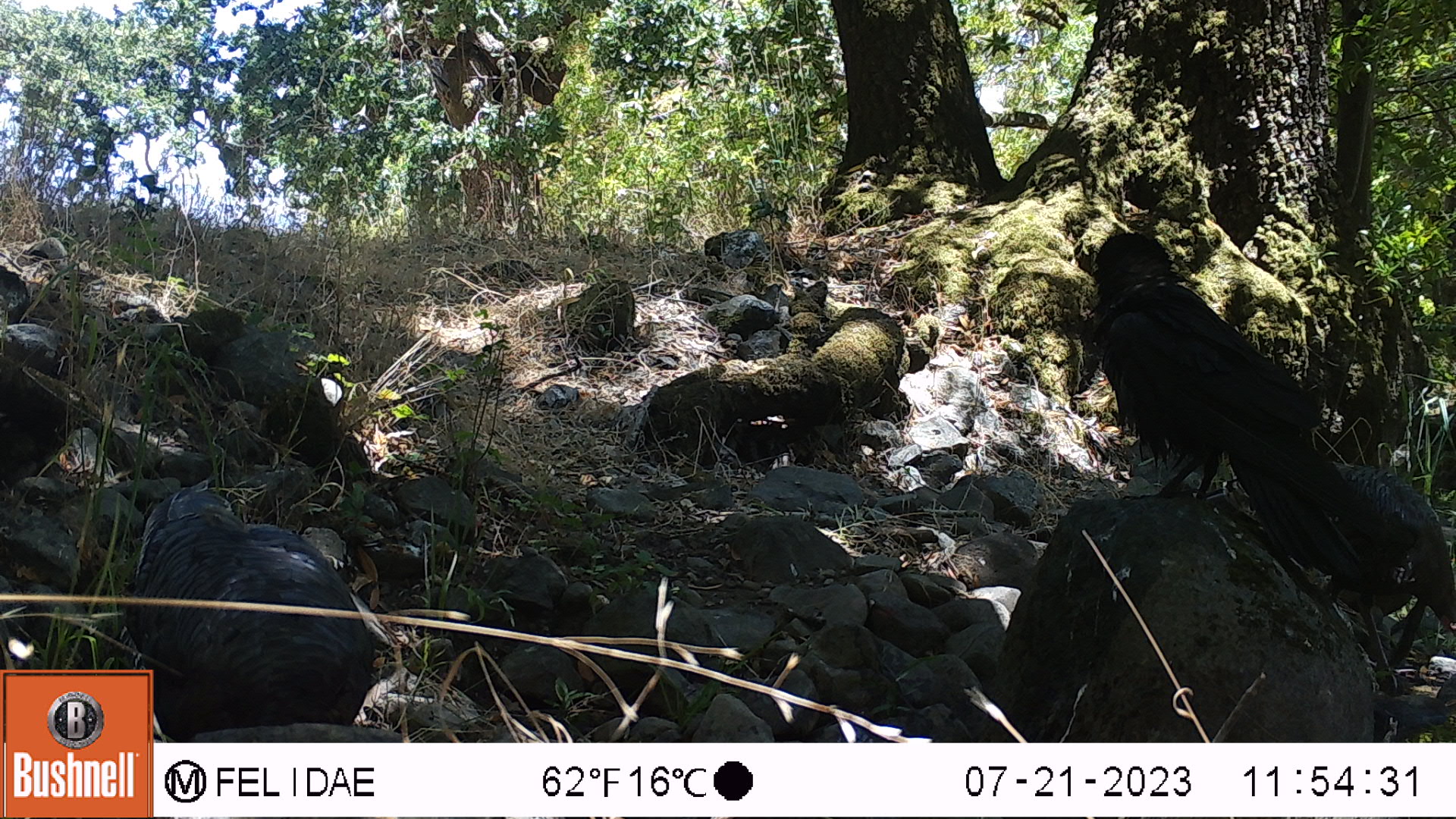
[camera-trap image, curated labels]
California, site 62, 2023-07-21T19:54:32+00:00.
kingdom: Animalia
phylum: Chordata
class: Aves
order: Passeriformes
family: Corvidae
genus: Corvus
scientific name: Corvus brachyrhynchos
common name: american crow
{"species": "american crow (Corvus brachyrhynchos)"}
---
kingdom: Animalia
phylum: Chordata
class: Aves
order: Galliformes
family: Phasianidae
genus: Meleagris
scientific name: Meleagris gallopavo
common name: turkey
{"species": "turkey (Meleagris gallopavo)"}